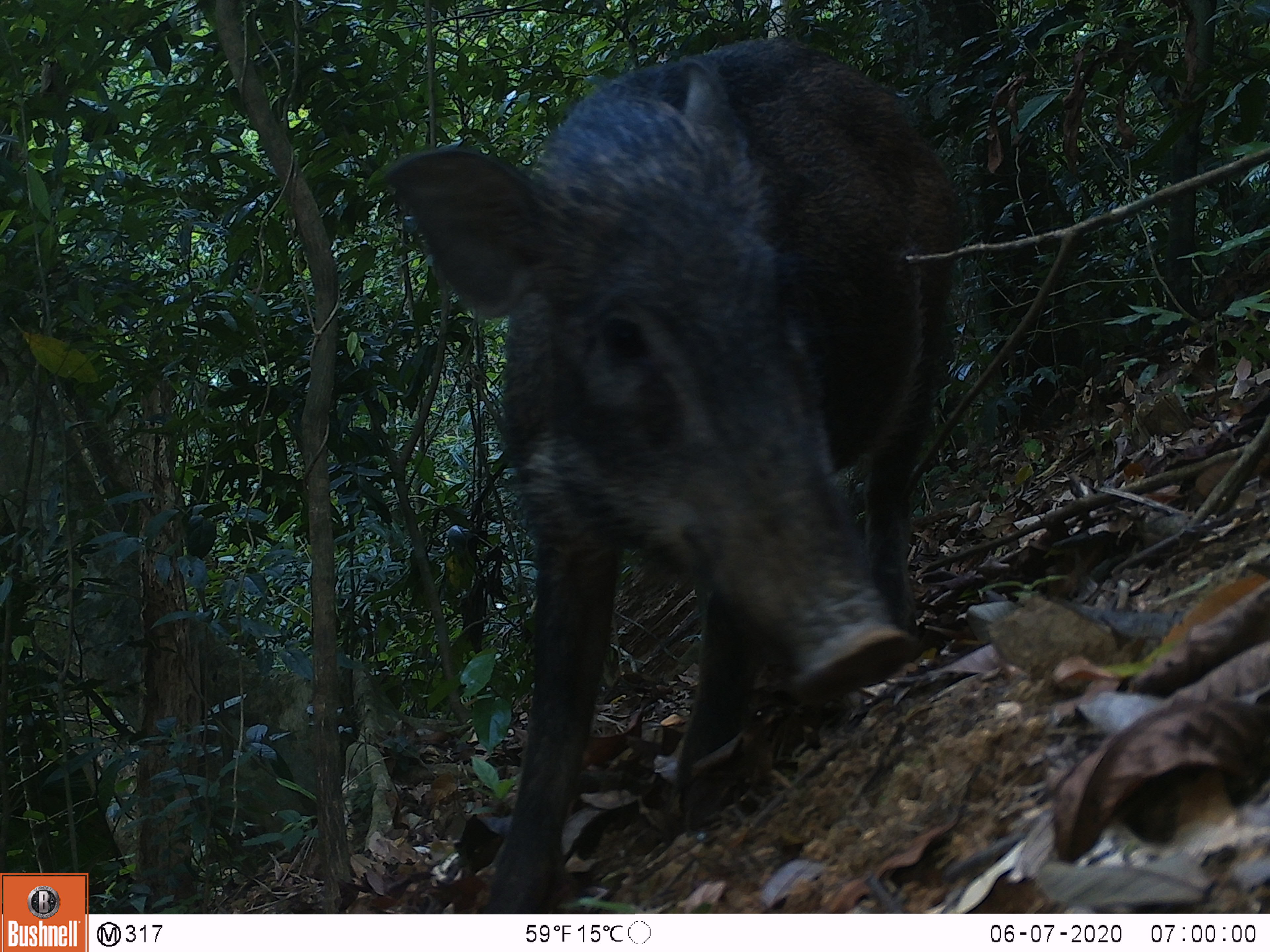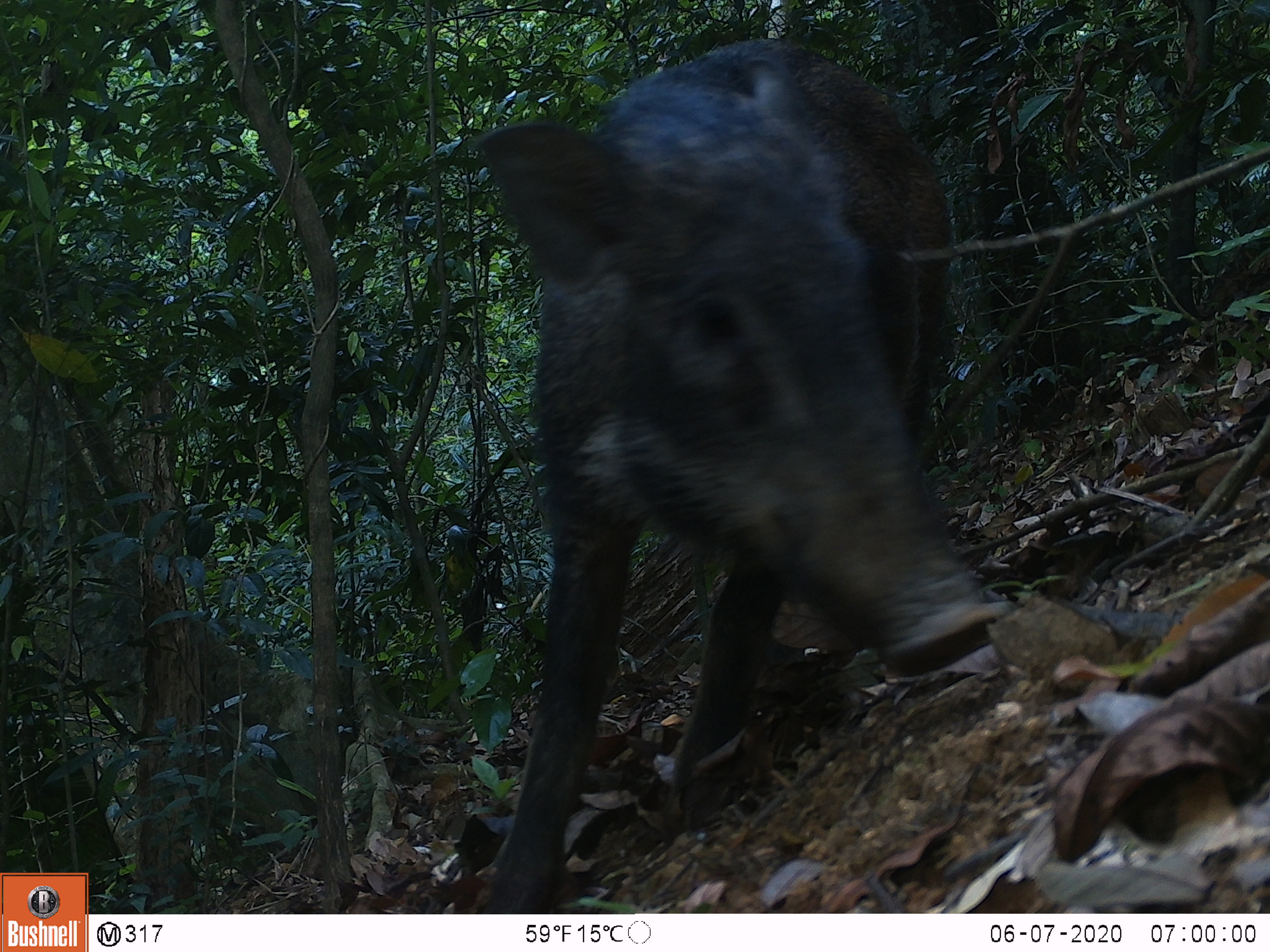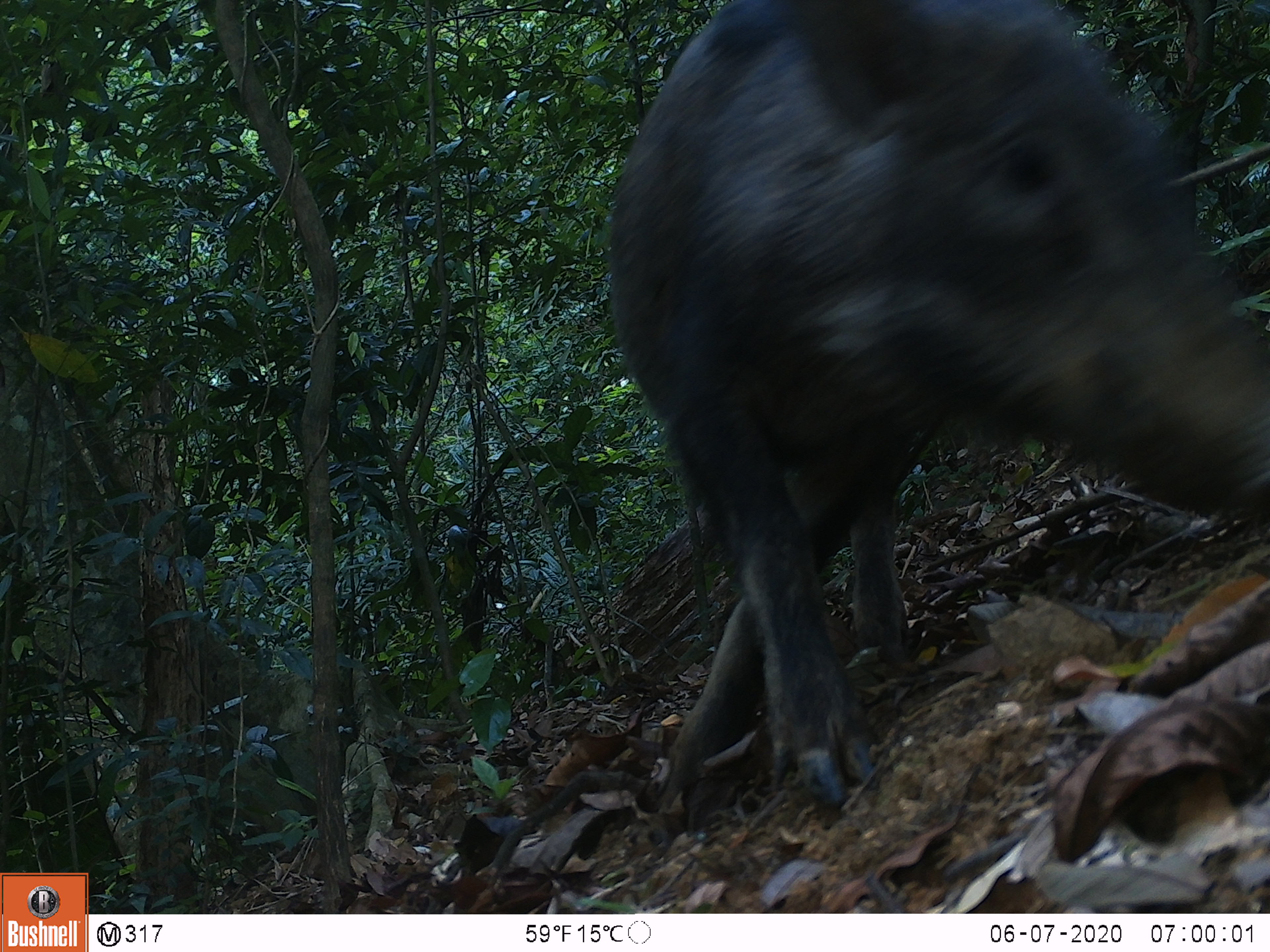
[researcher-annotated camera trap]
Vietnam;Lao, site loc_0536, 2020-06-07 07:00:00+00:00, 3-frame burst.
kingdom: Animalia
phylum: Chordata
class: Mammalia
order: Artiodactyla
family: Suidae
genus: Sus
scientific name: Sus scrofa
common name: eurasian wild pig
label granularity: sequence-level